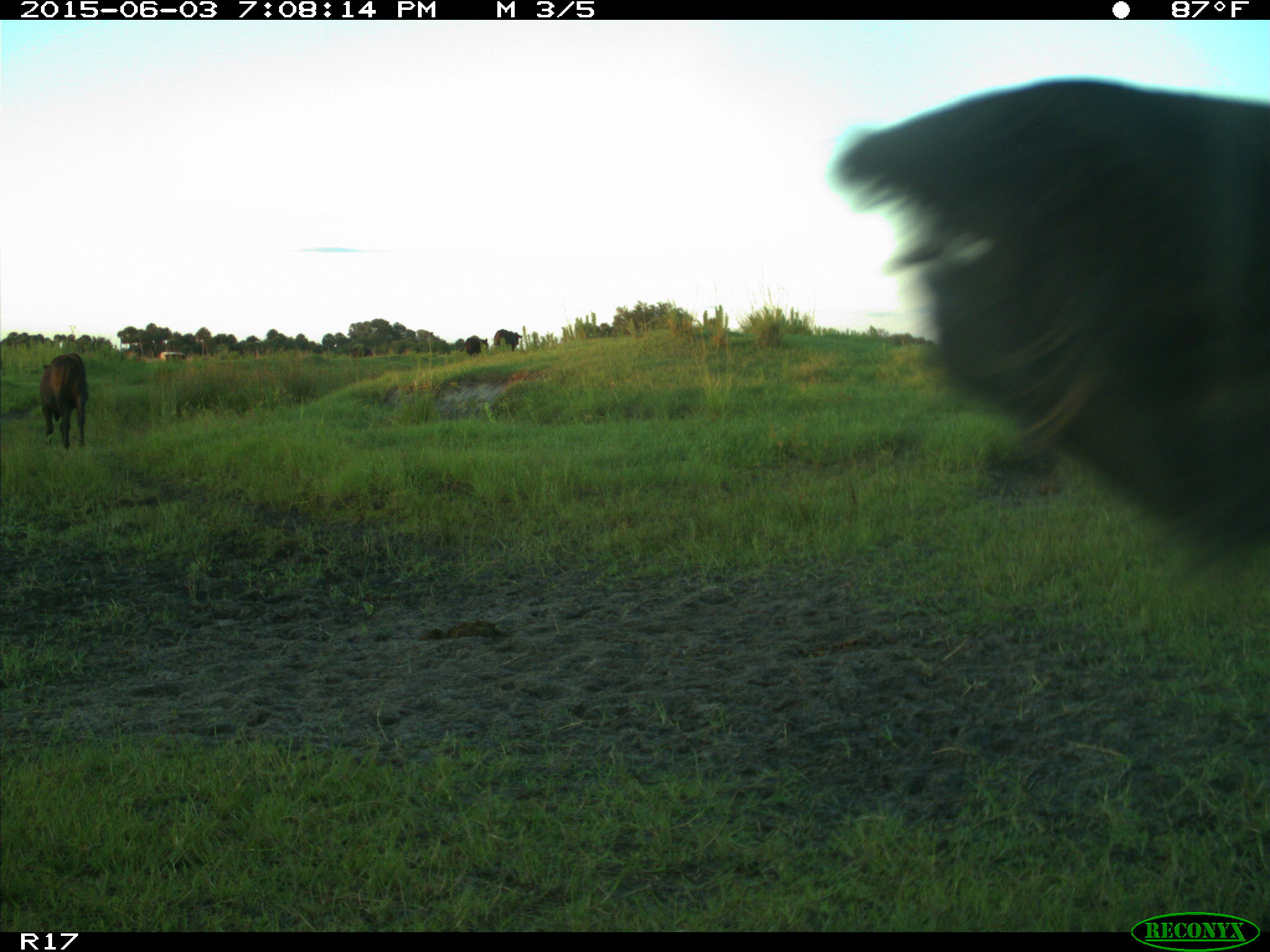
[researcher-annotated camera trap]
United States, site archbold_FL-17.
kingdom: Animalia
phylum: Chordata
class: Mammalia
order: Artiodactyla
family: Bovidae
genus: Bos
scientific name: Bos taurus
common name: domestic cow